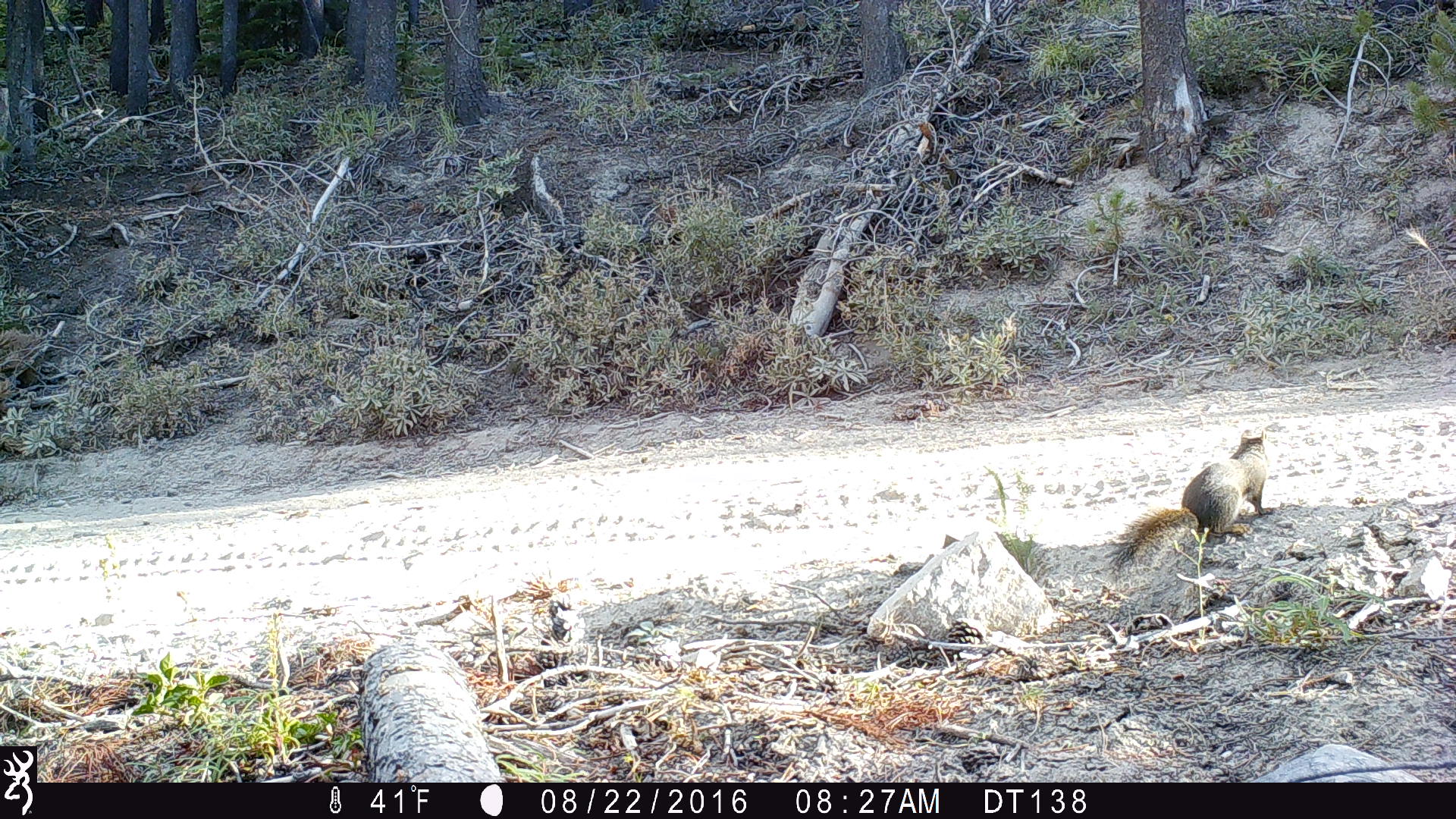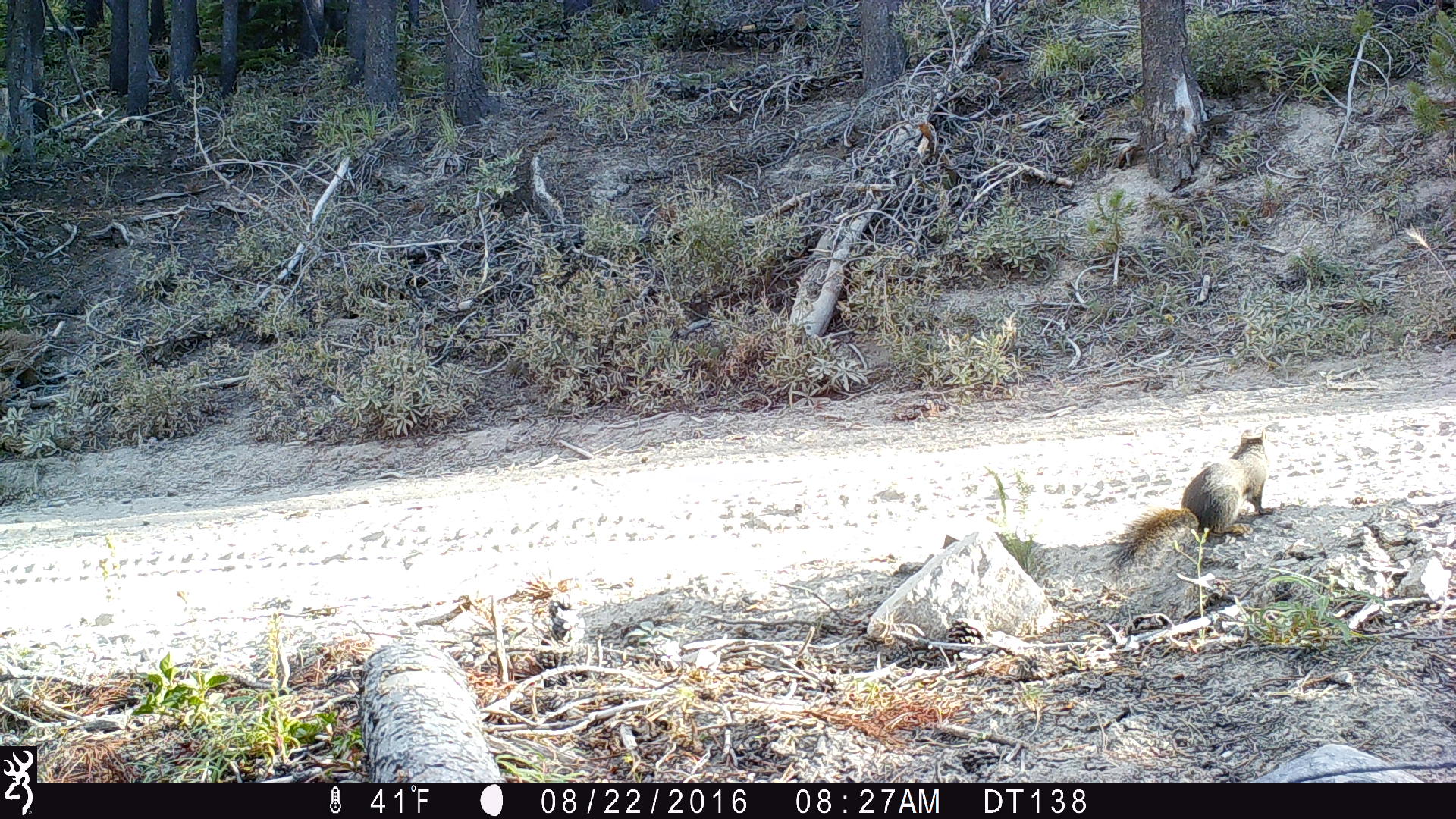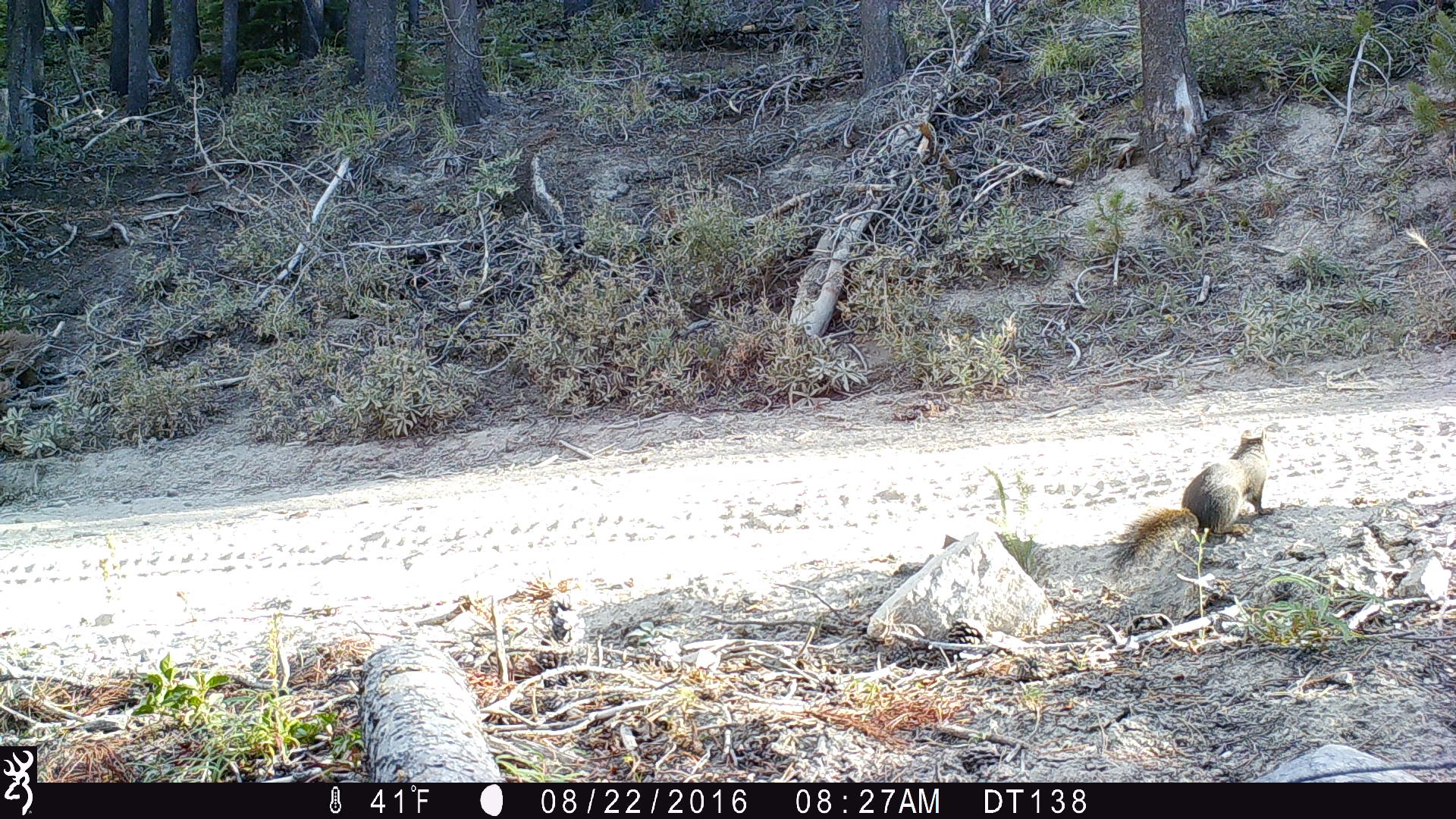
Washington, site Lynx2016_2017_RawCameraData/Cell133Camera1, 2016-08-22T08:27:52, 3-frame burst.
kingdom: Animalia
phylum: Chordata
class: Mammalia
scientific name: Mammalia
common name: small mammal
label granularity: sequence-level